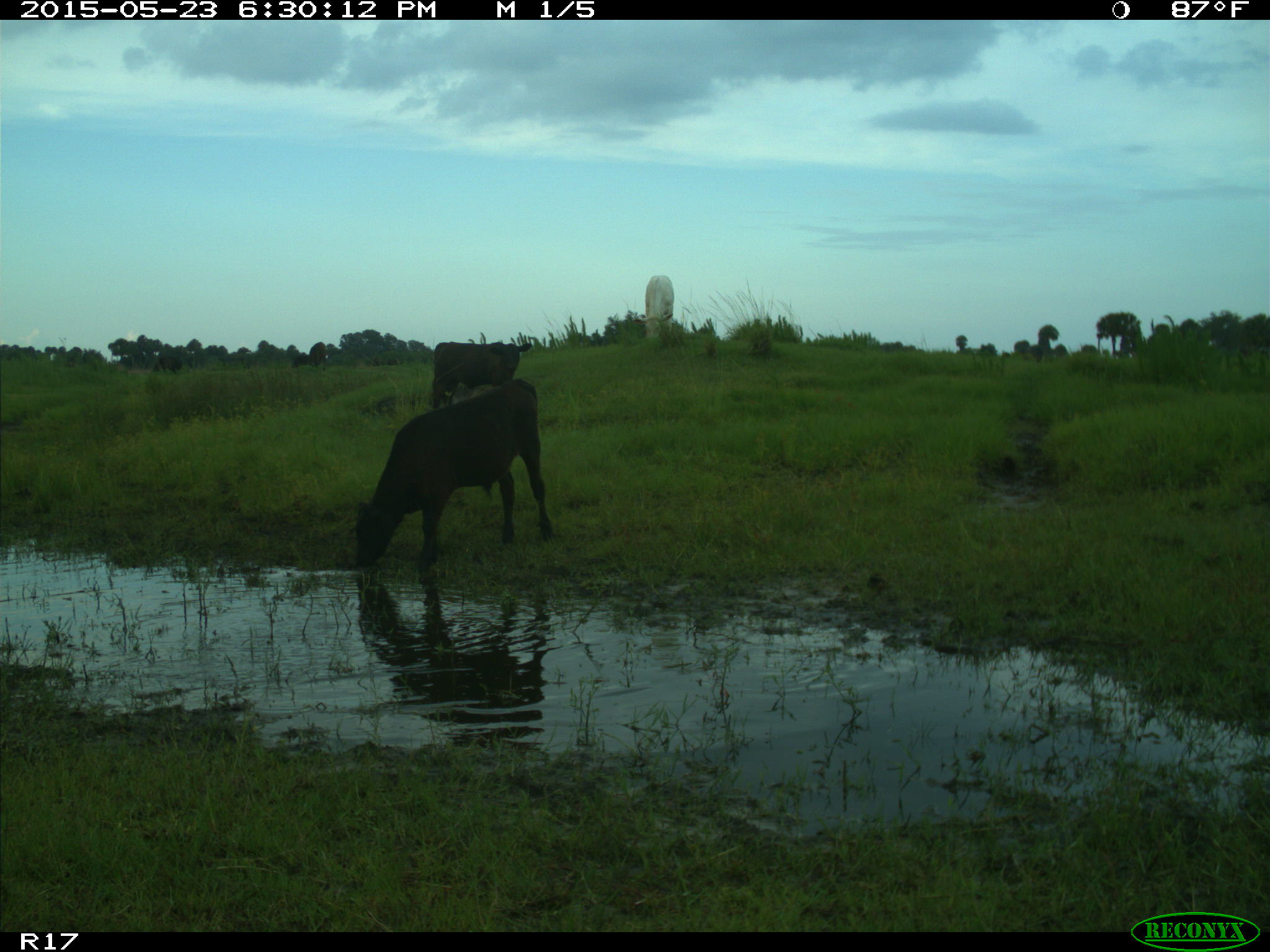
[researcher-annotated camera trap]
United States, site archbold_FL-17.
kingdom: Animalia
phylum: Chordata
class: Mammalia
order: Artiodactyla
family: Bovidae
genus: Bos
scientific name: Bos taurus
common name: domestic cow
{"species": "Bos taurus (domestic cow)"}